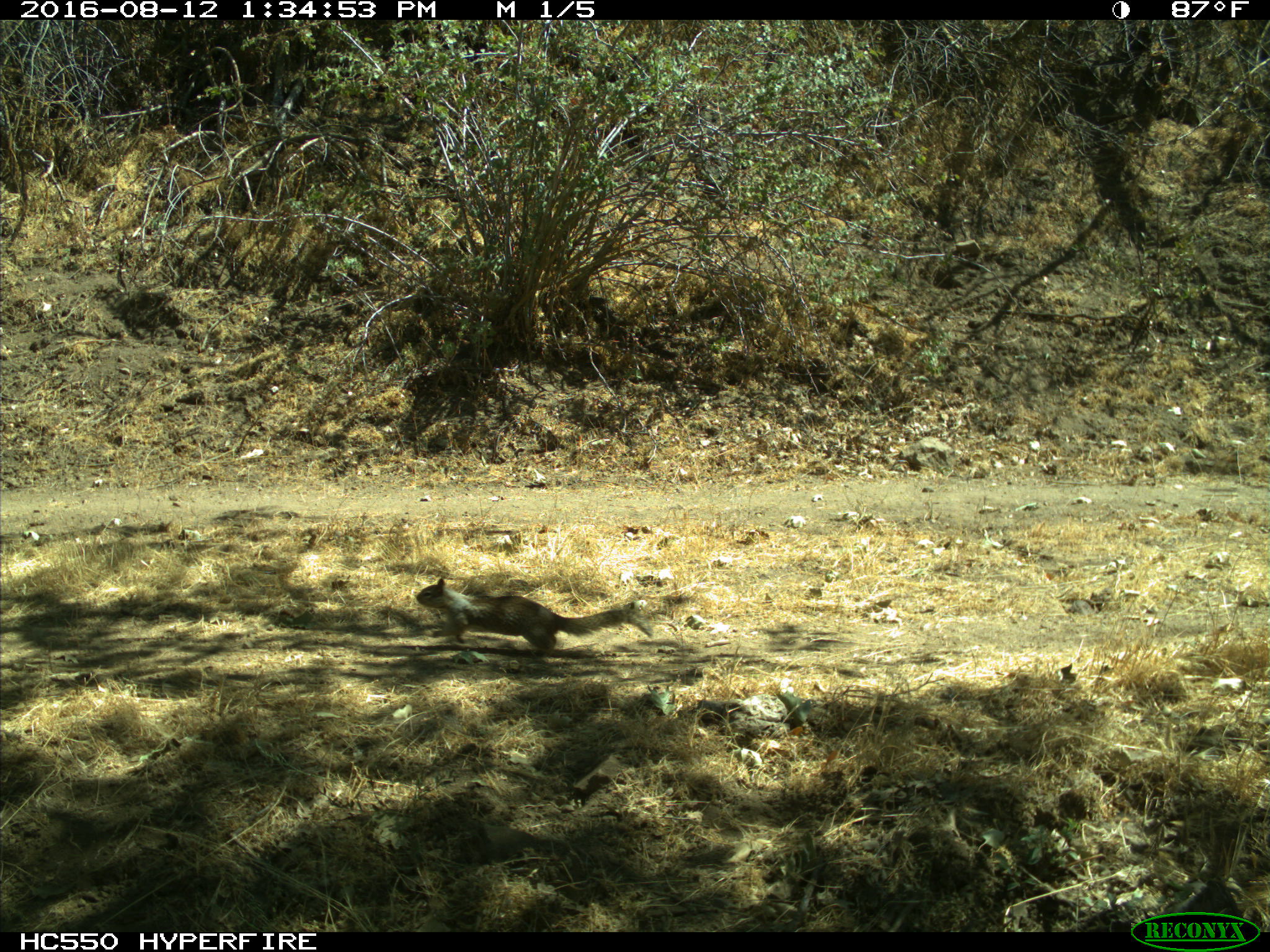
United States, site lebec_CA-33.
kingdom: Animalia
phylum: Chordata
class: Mammalia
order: Rodentia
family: Sciuridae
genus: Otospermophilus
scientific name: Otospermophilus beecheyi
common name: california ground squirrel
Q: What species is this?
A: Otospermophilus beecheyi (california ground squirrel).